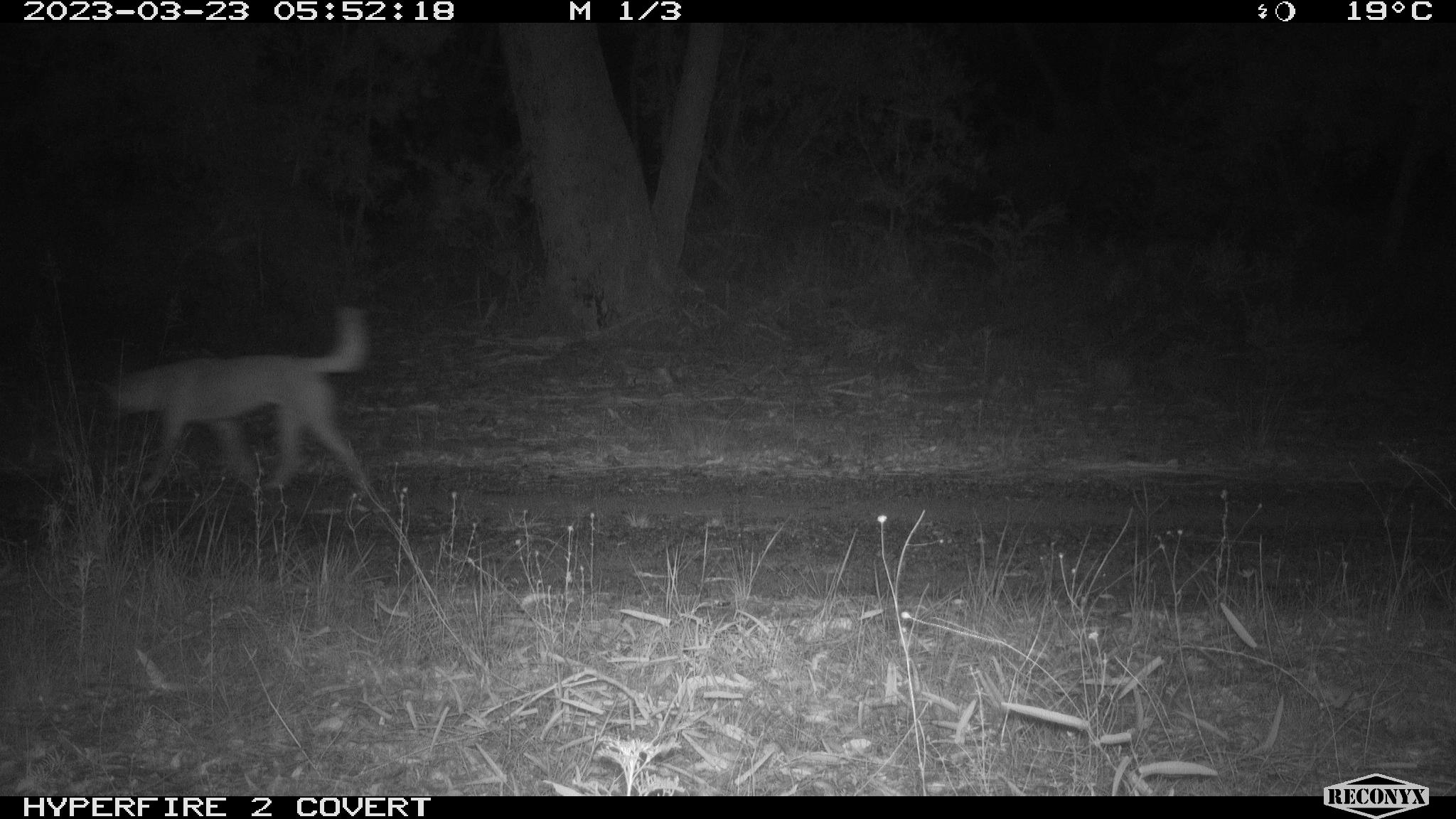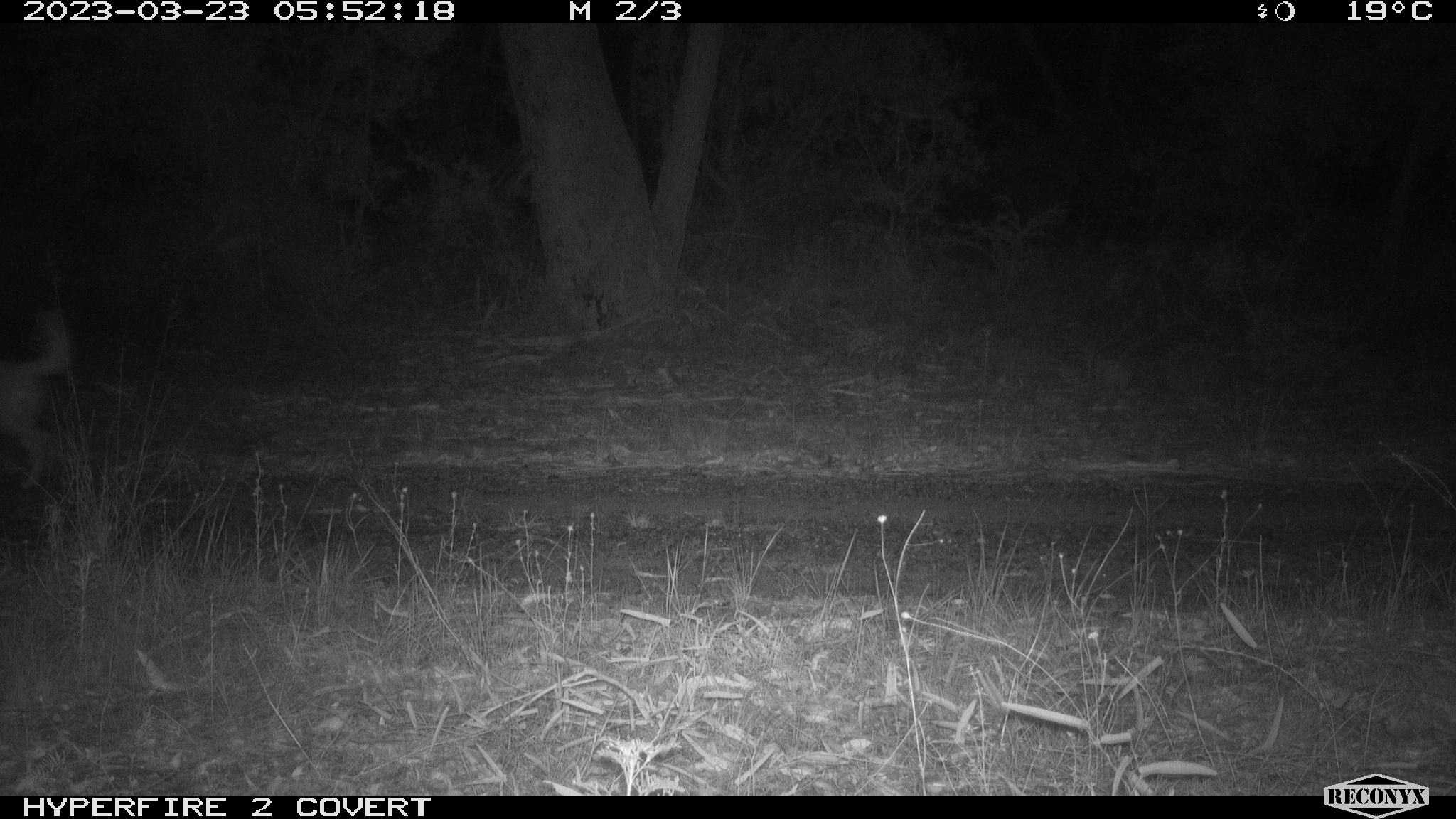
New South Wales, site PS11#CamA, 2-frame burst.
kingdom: Animalia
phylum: Chordata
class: Mammalia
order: Carnivora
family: Canidae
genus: Canis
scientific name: Canis familiaris dingo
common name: dingo